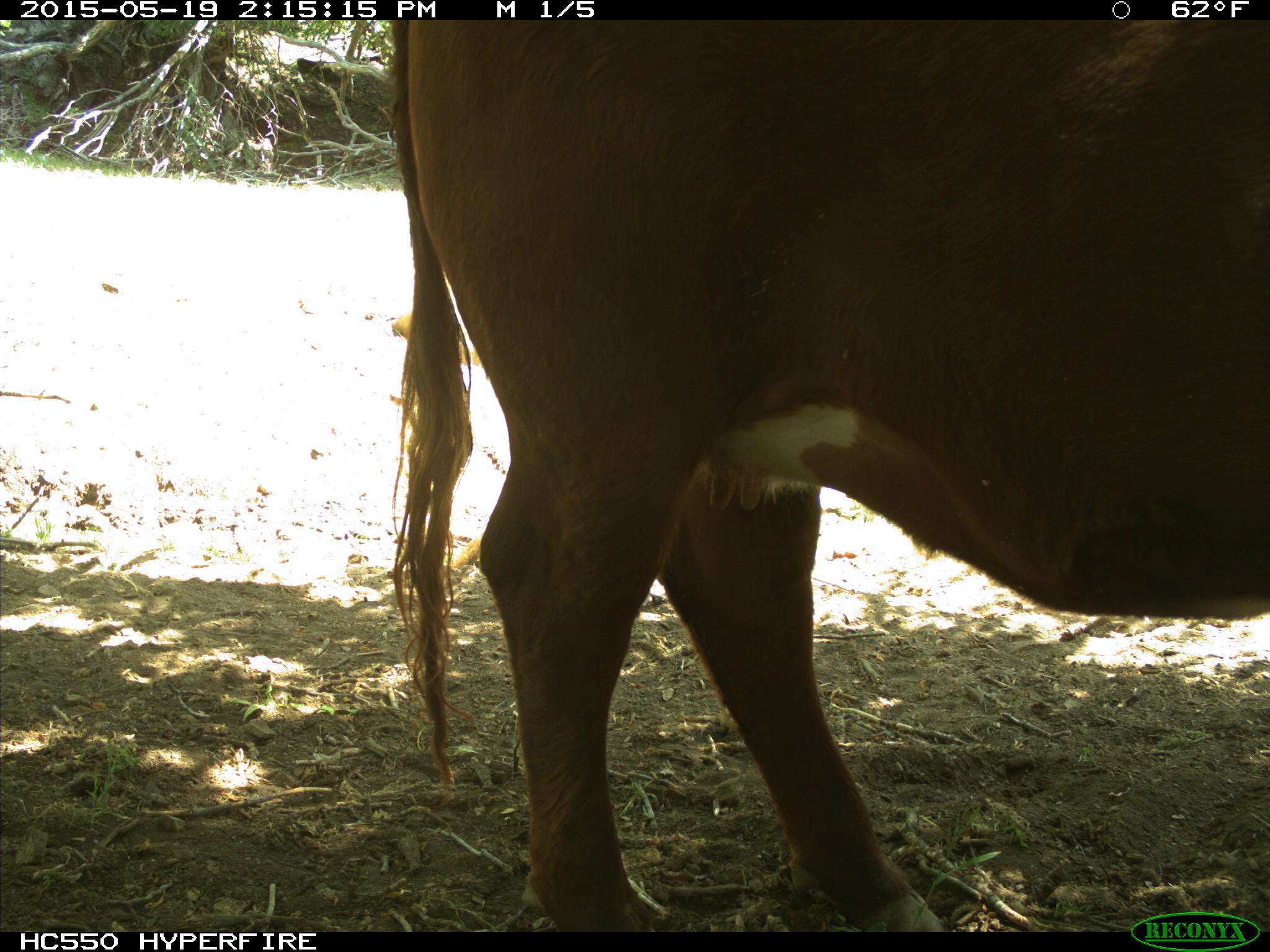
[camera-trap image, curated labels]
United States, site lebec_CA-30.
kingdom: Animalia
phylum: Chordata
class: Mammalia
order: Artiodactyla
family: Bovidae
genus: Bos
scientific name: Bos taurus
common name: domestic cow